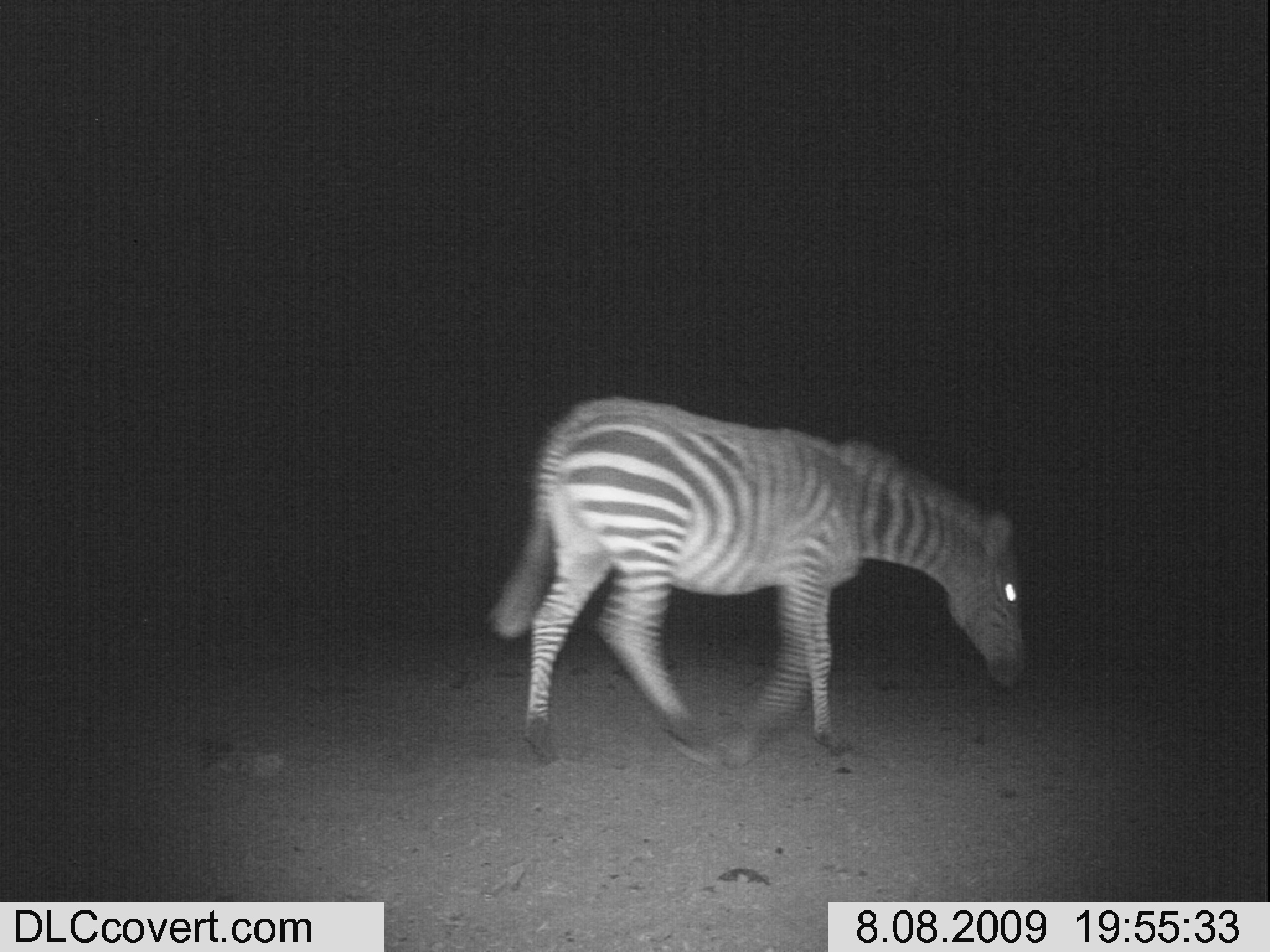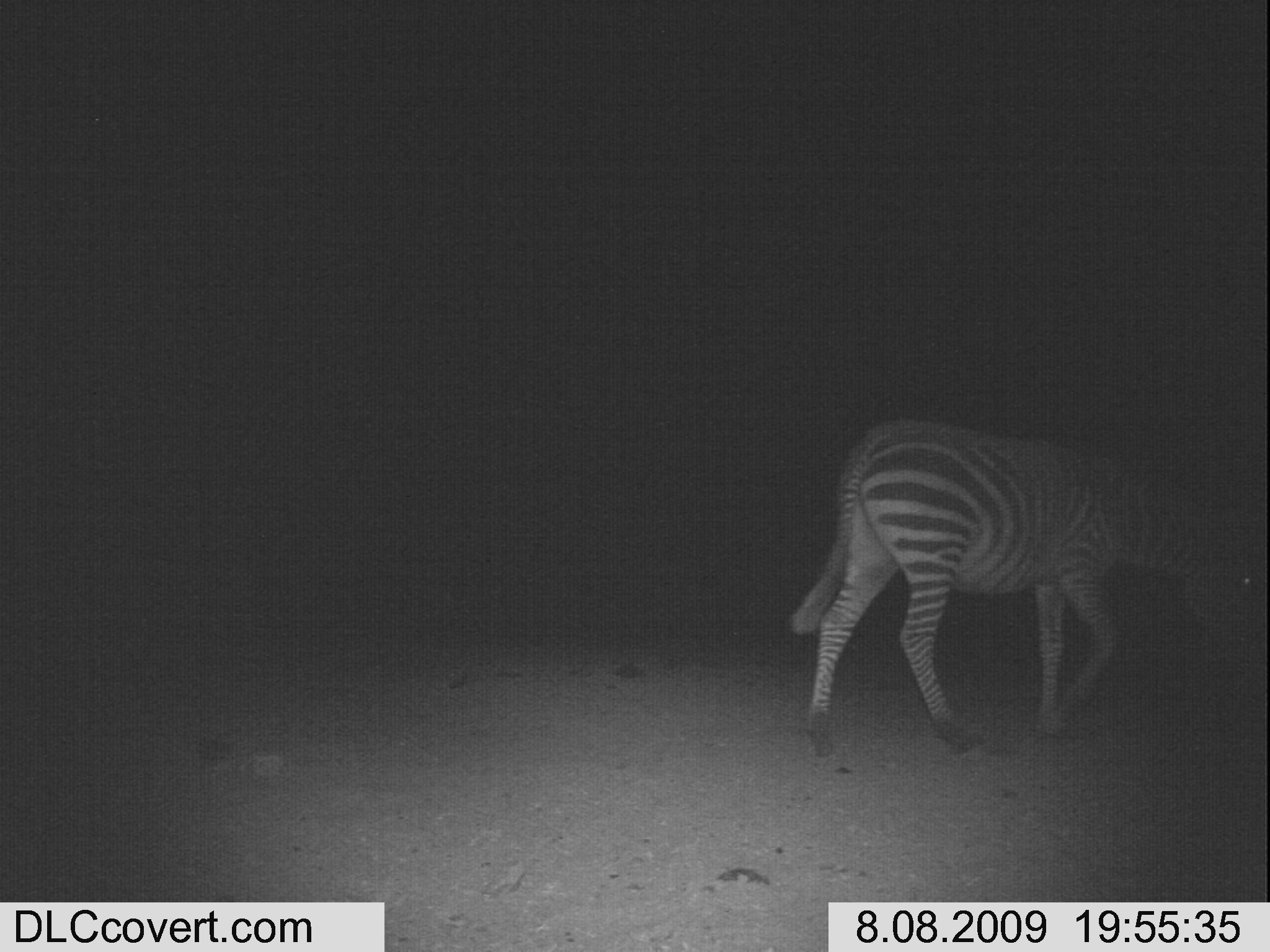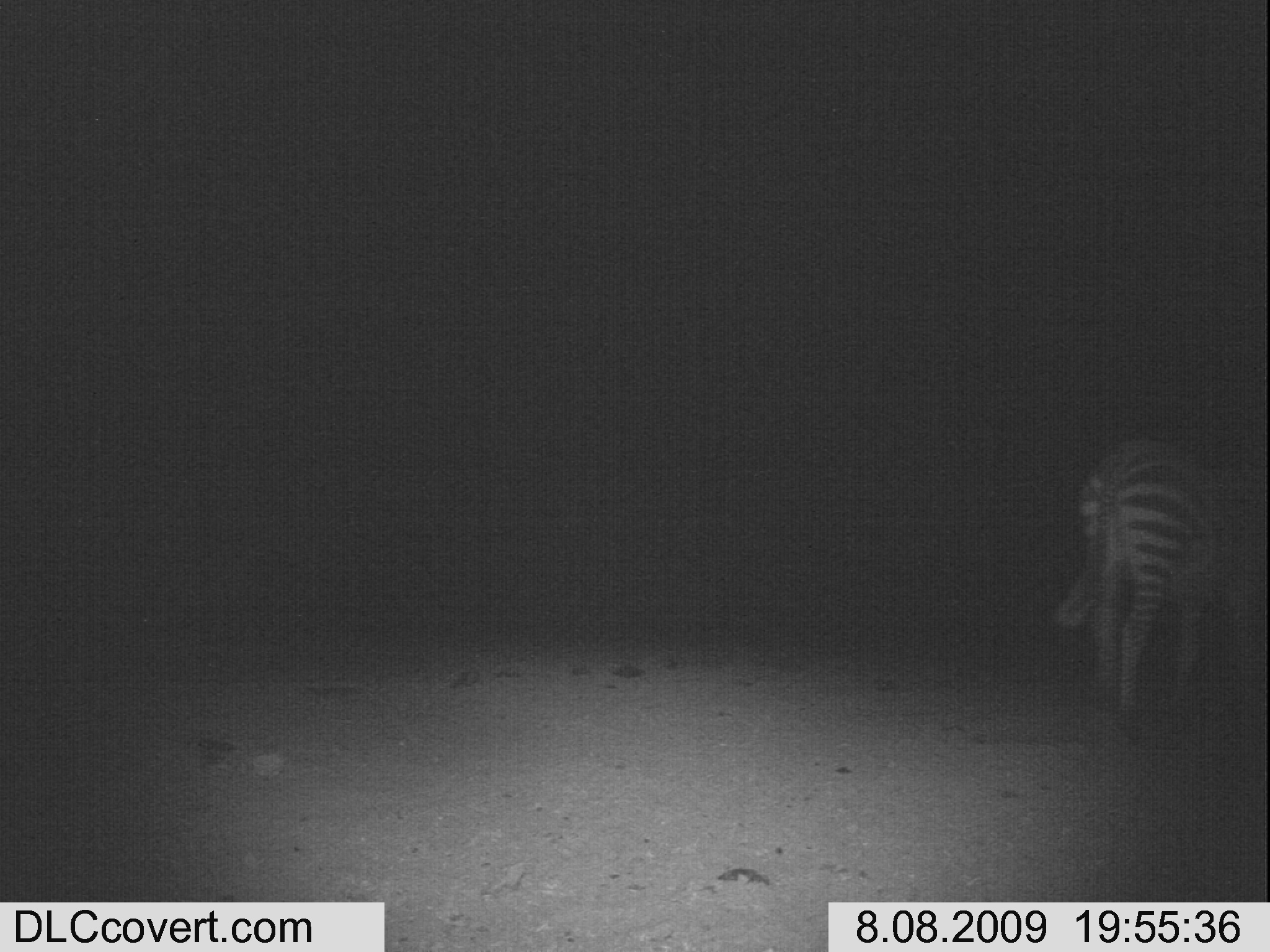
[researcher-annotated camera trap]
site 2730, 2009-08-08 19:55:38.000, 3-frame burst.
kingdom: Animalia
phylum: Chordata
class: Mammalia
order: Perissodactyla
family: Equidae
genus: Equus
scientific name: Equus quagga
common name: plains zebra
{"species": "Equus quagga (plains zebra)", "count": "1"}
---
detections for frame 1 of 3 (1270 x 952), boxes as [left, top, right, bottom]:
equus quagga: [490, 390, 1026, 764]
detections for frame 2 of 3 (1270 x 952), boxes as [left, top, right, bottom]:
equus quagga: [792, 415, 1270, 762]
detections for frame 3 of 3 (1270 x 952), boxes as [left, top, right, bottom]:
equus quagga: [1055, 443, 1221, 727]